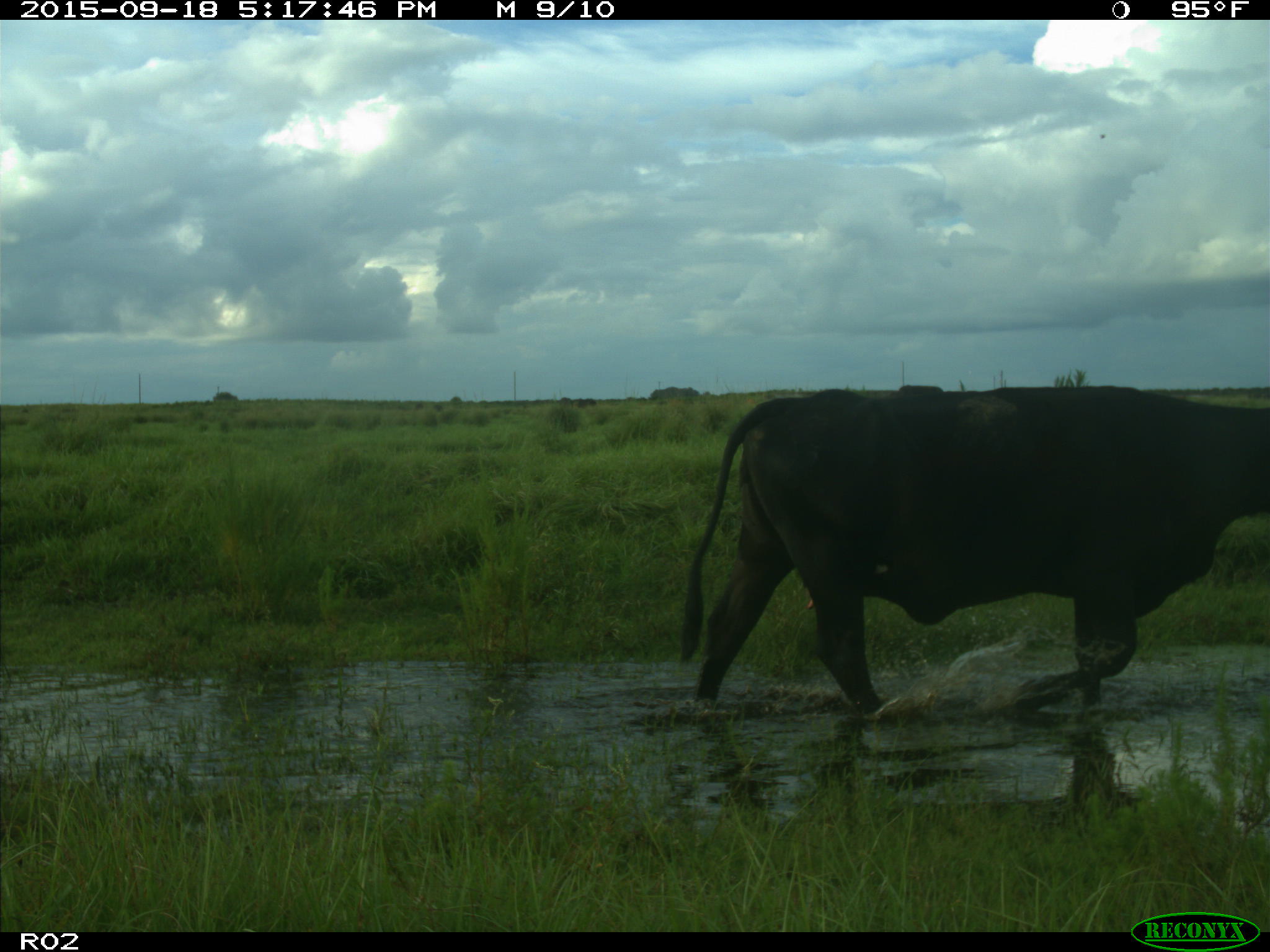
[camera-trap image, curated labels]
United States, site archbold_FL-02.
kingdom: Animalia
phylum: Chordata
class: Mammalia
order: Artiodactyla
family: Bovidae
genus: Bos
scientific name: Bos taurus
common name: domestic cow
Bos taurus (domestic cow).